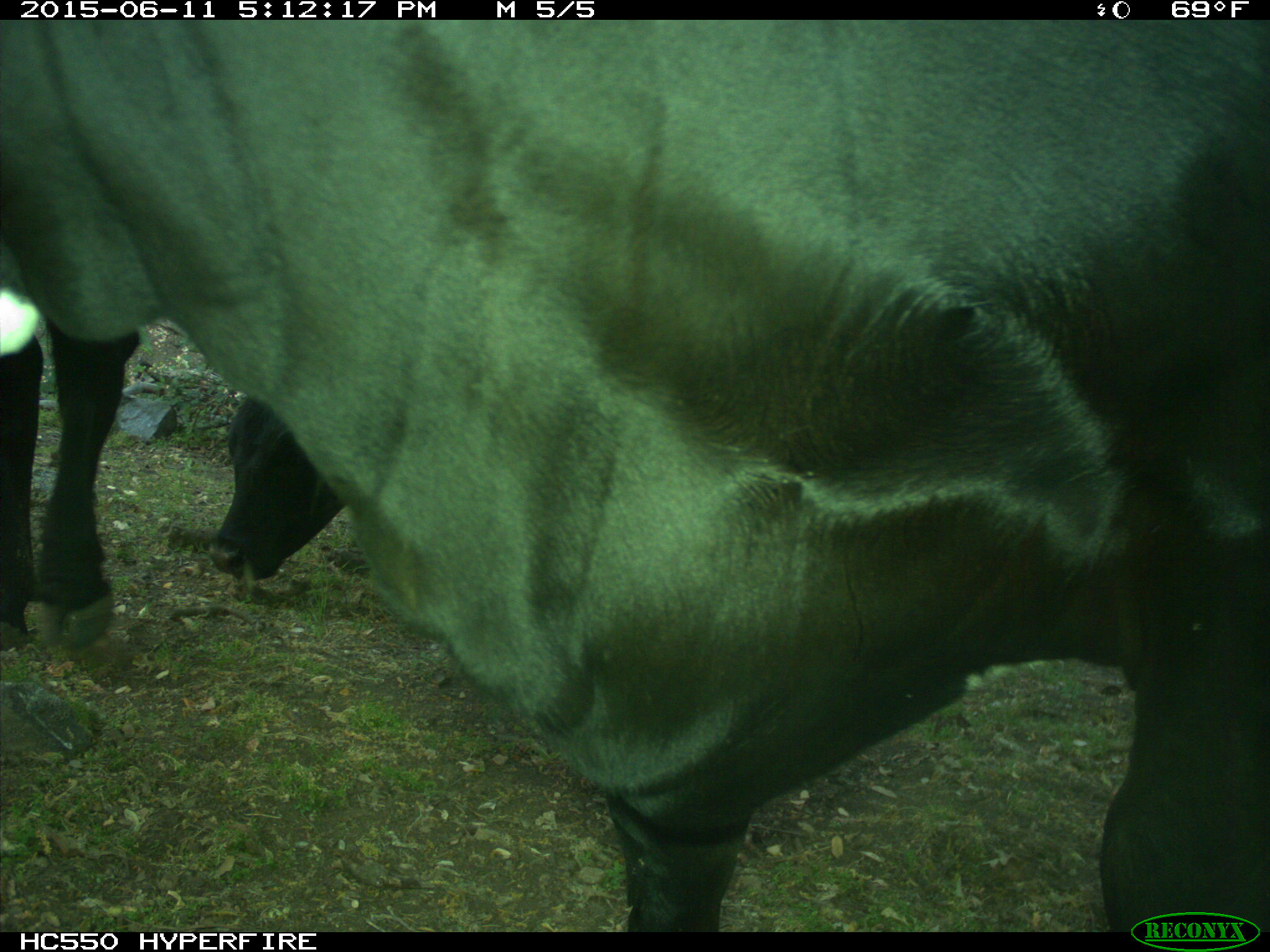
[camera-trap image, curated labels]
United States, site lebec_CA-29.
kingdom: Animalia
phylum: Chordata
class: Mammalia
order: Artiodactyla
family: Bovidae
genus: Bos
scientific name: Bos taurus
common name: domestic cow